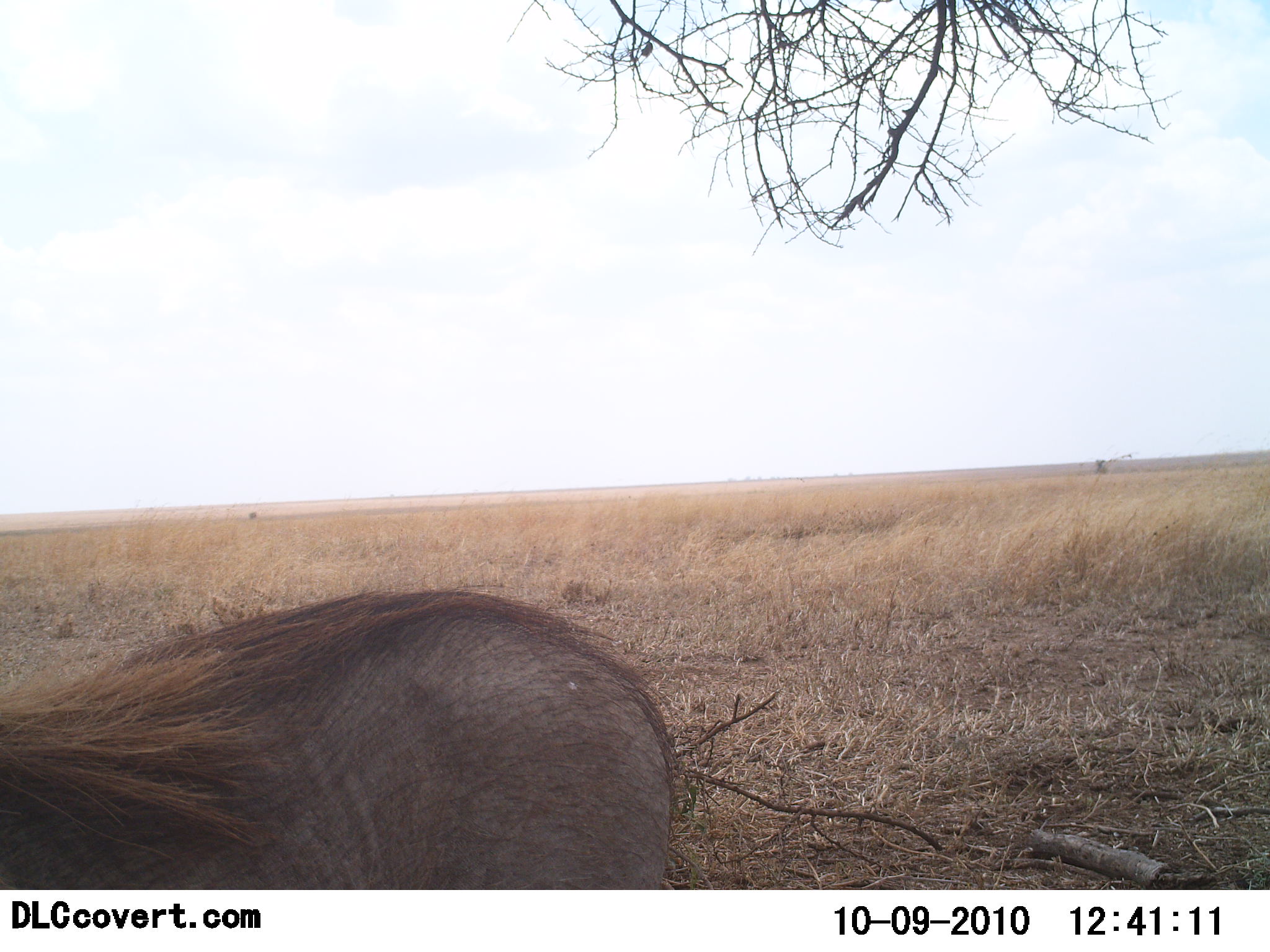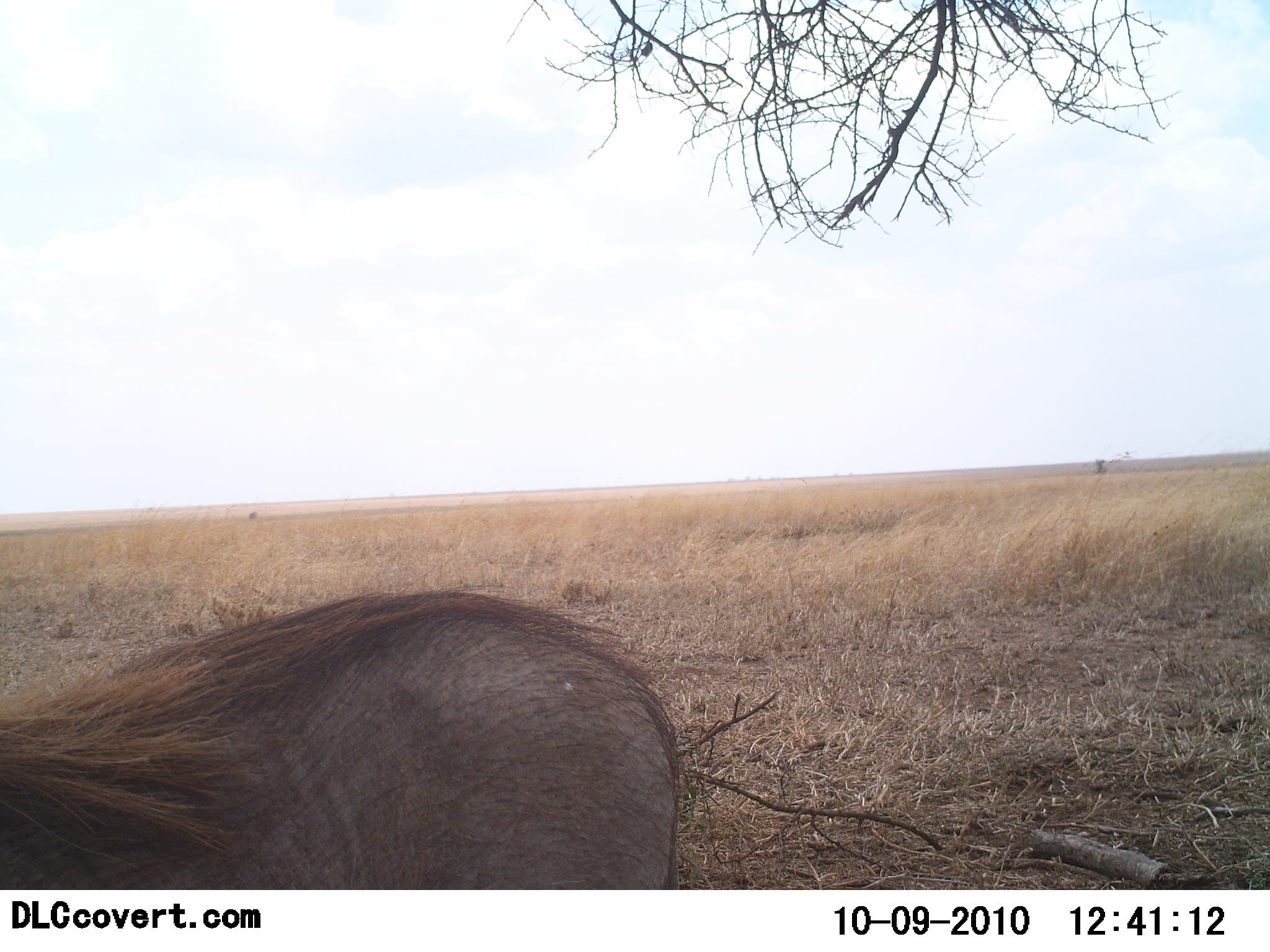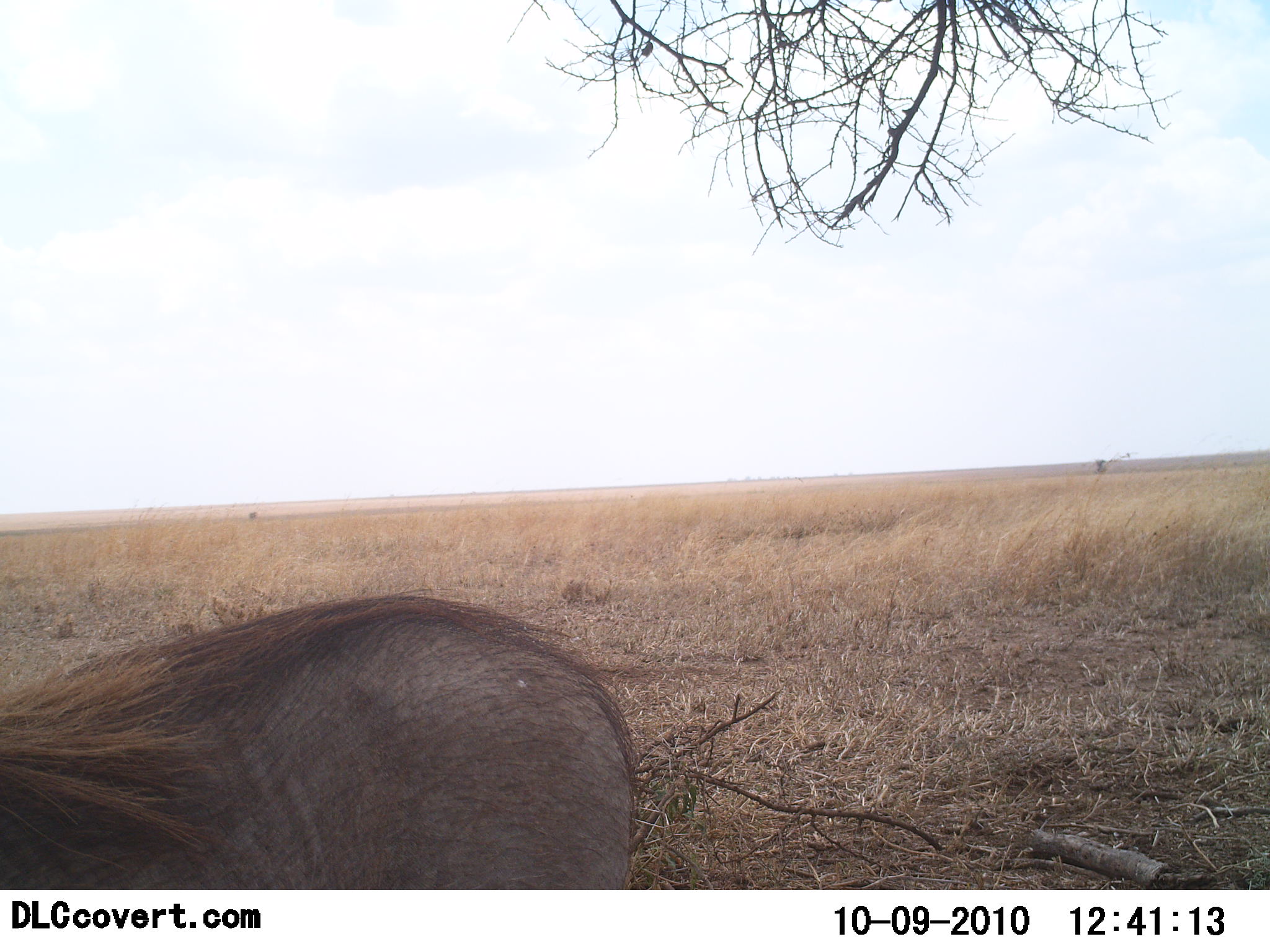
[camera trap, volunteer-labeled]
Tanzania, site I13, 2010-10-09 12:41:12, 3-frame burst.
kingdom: Animalia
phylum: Chordata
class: Mammalia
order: Artiodactyla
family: Suidae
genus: Phacochoerus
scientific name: Phacochoerus africanus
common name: warthog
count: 1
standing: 77%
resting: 8%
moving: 15%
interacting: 0%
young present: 0%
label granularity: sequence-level